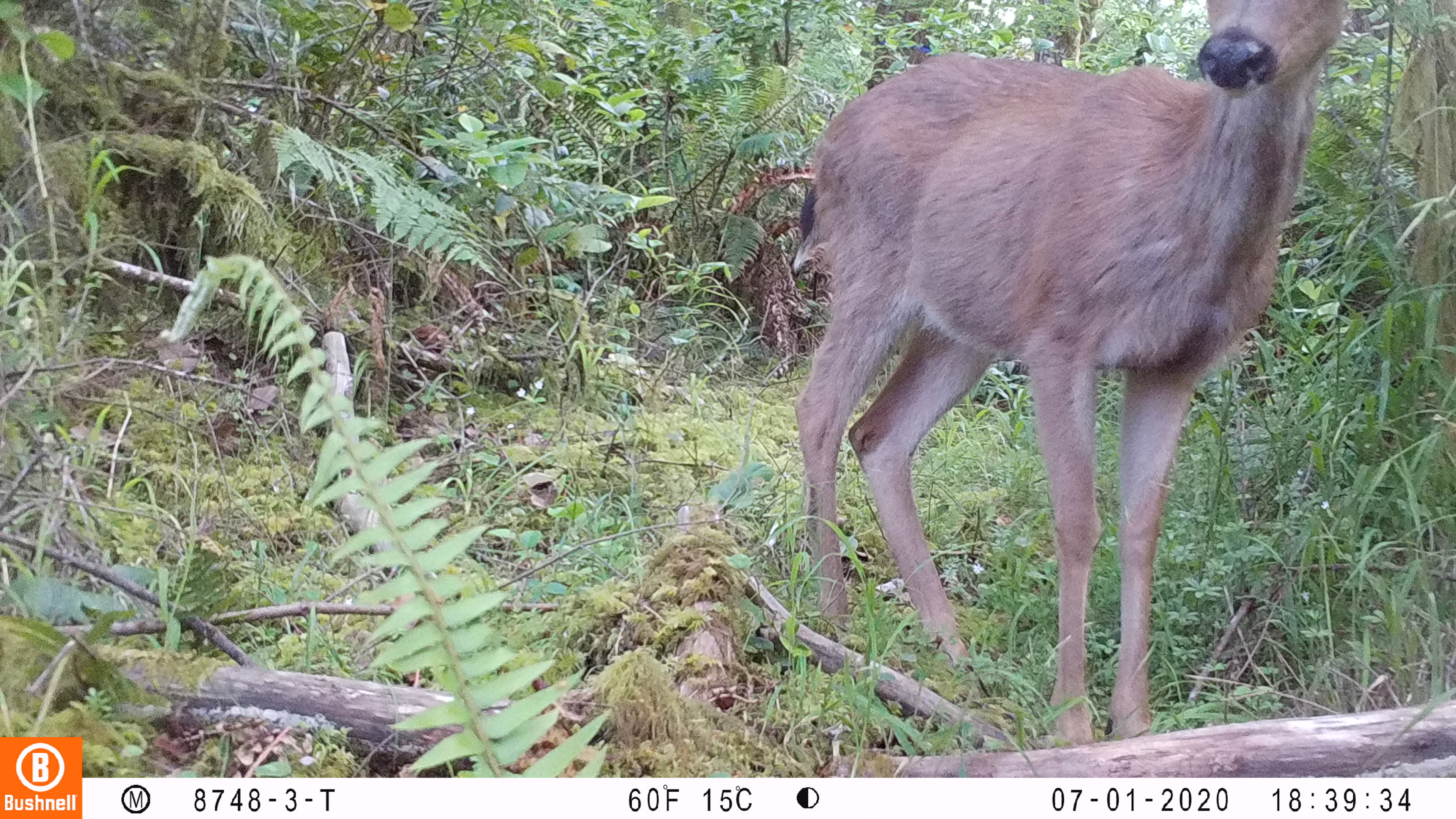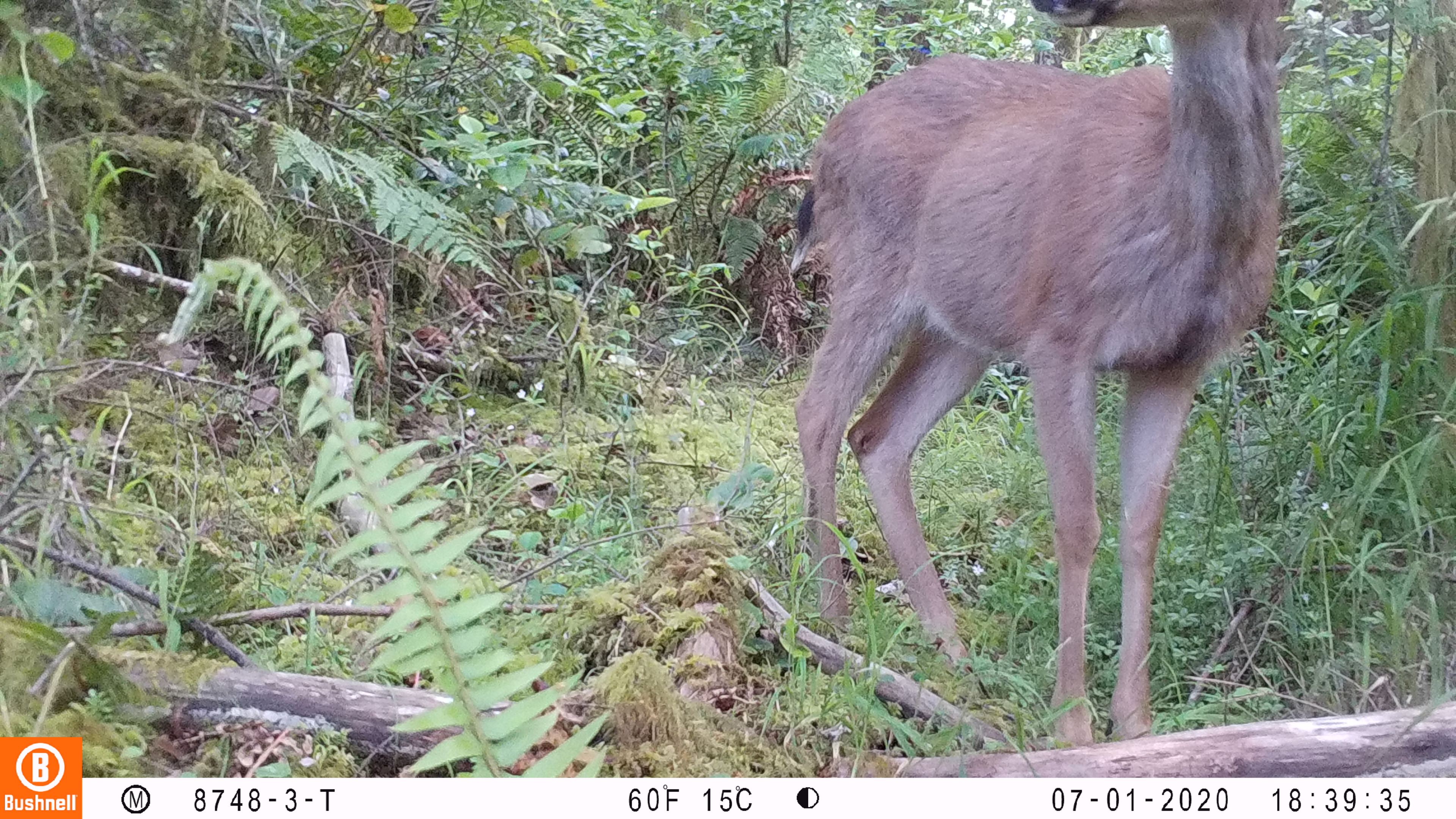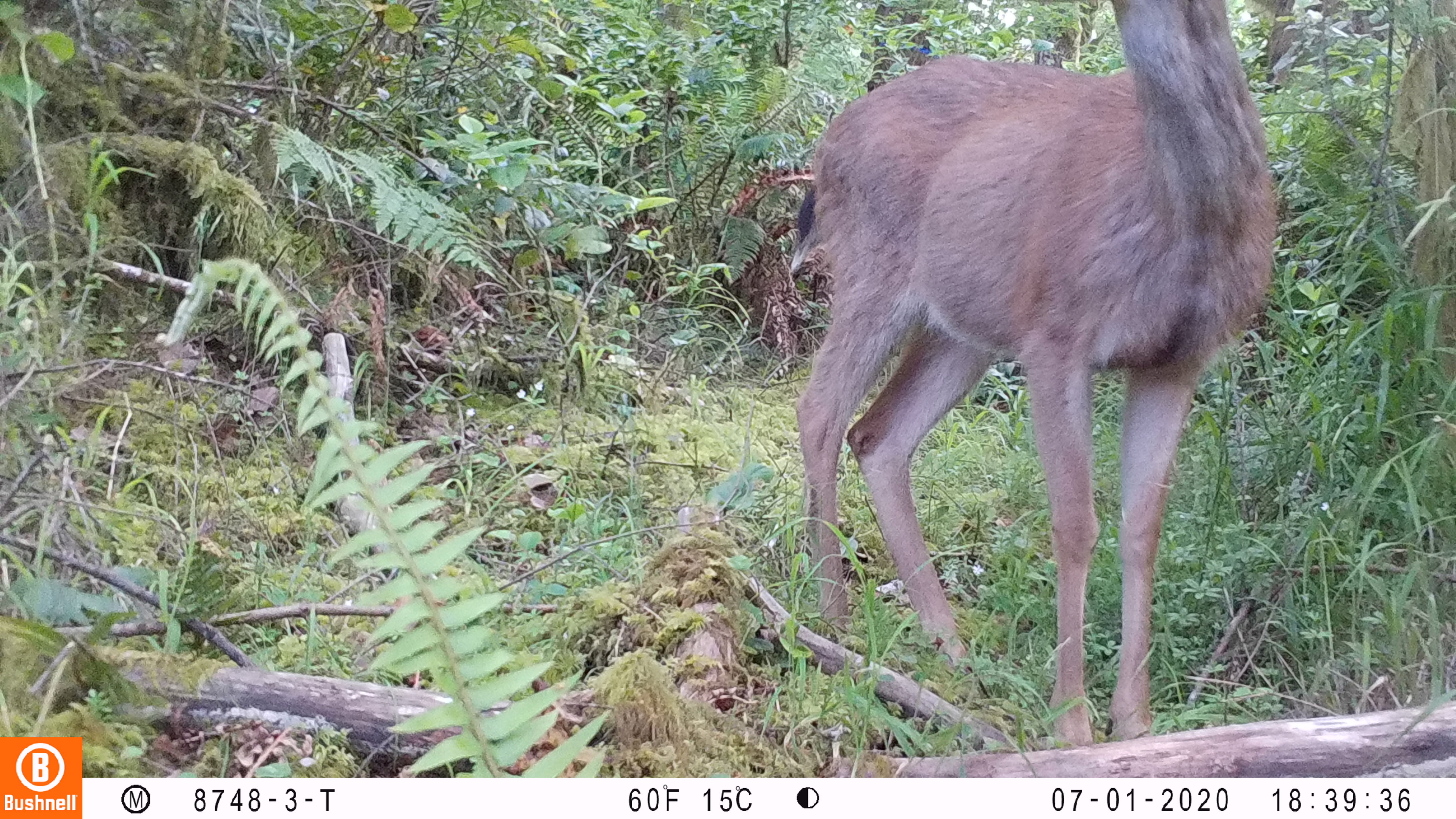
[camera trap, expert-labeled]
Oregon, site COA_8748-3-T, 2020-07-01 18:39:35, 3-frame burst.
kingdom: Animalia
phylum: Chordata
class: Mammalia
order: Artiodactyla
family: Cervidae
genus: Odocoileus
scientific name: Odocoileus hemionus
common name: black-tailed deer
Black-tailed deer (Odocoileus hemionus).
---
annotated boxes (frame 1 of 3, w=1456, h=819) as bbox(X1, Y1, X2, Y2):
black-tailed deer: bbox(778, 2, 1348, 740)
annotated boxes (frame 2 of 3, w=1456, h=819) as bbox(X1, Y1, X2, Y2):
black-tailed deer: bbox(785, 1, 1290, 744)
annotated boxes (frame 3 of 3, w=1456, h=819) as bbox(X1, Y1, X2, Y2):
black-tailed deer: bbox(774, 0, 1293, 746)